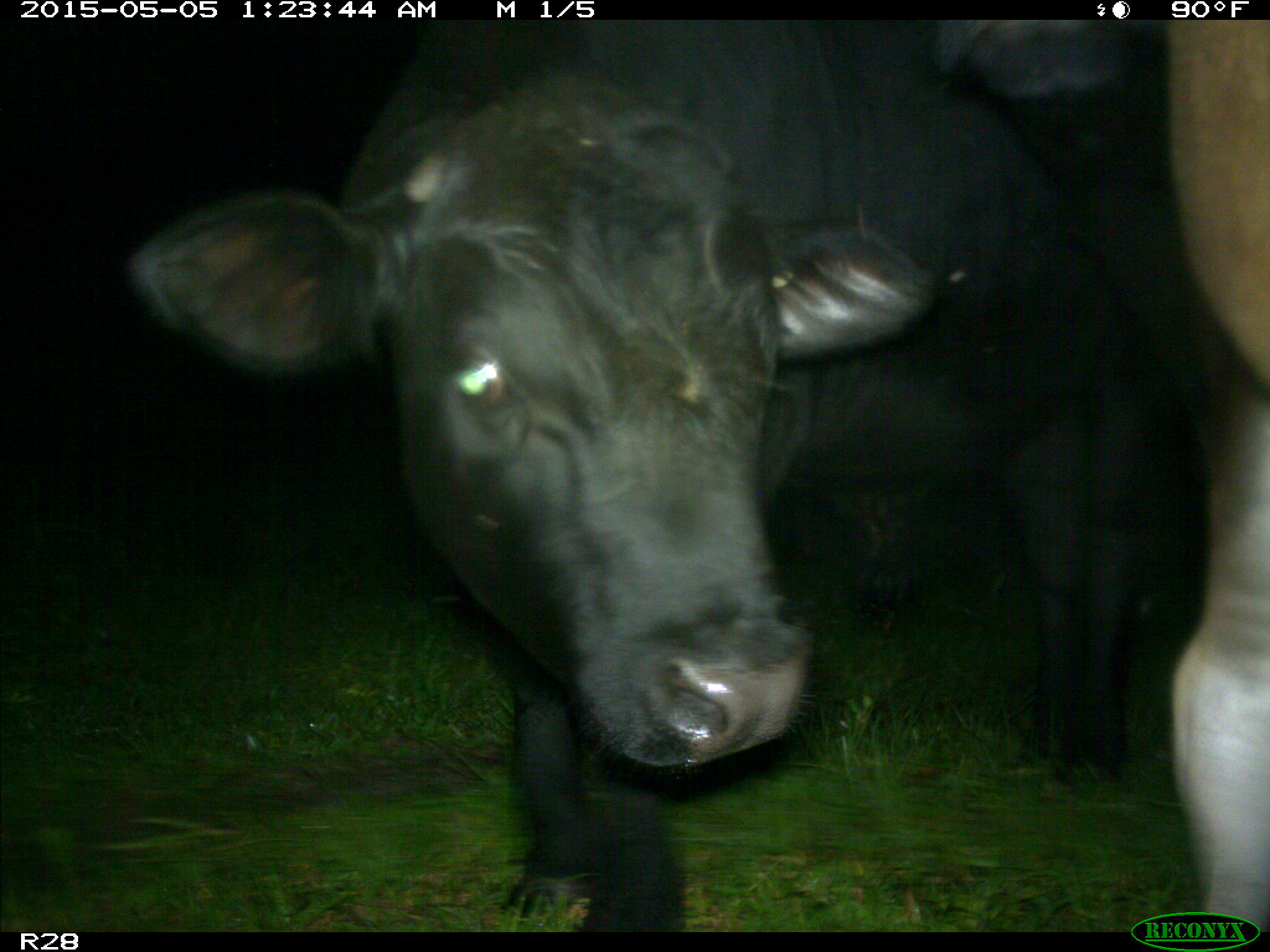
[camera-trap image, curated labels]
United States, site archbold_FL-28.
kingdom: Animalia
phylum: Chordata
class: Mammalia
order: Artiodactyla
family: Bovidae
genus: Bos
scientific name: Bos taurus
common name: domestic cow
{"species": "Bos taurus (domestic cow)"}